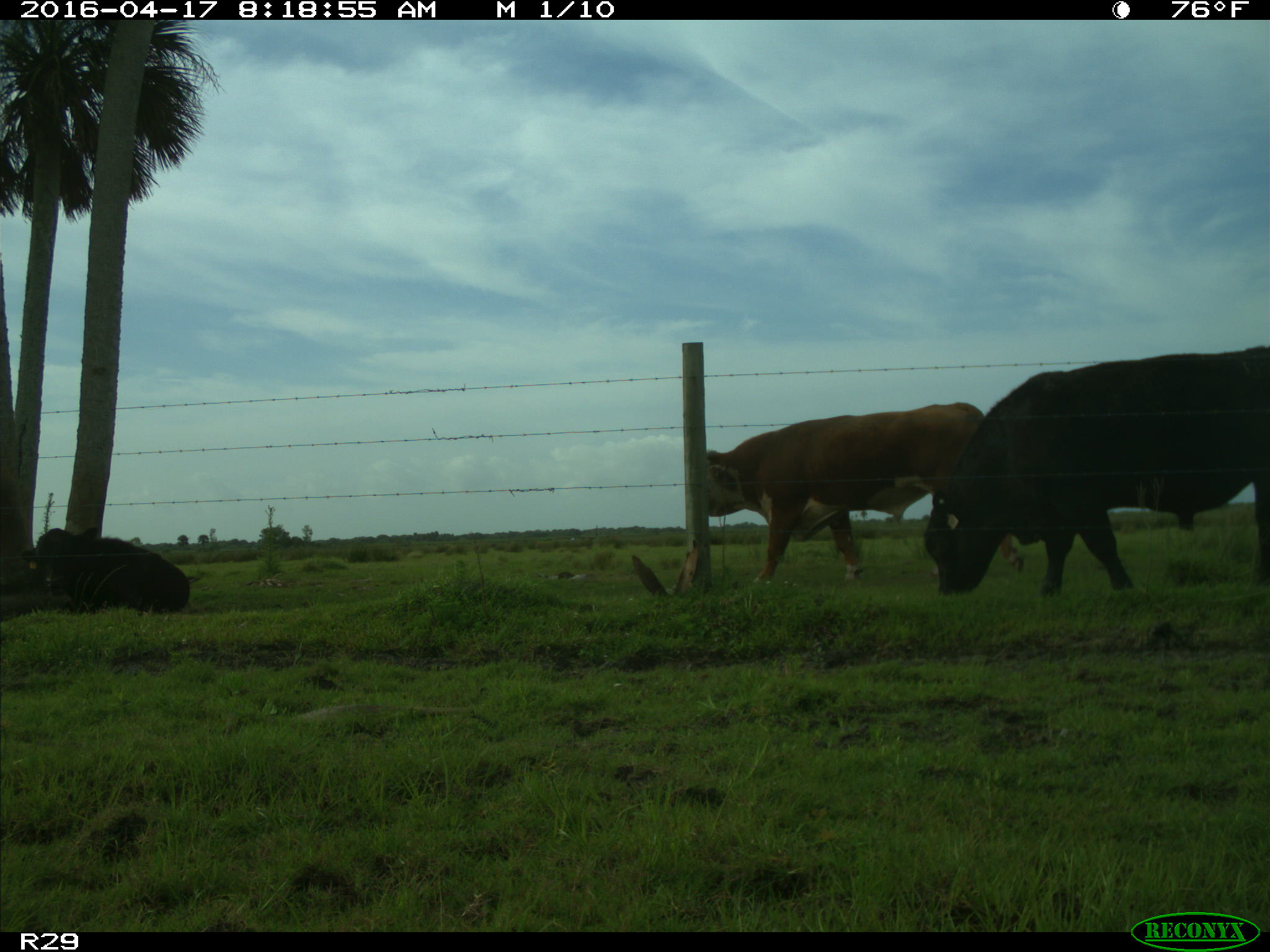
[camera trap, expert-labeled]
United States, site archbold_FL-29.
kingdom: Animalia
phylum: Chordata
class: Mammalia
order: Artiodactyla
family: Bovidae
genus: Bos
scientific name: Bos taurus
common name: domestic cow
Bos taurus (domestic cow).